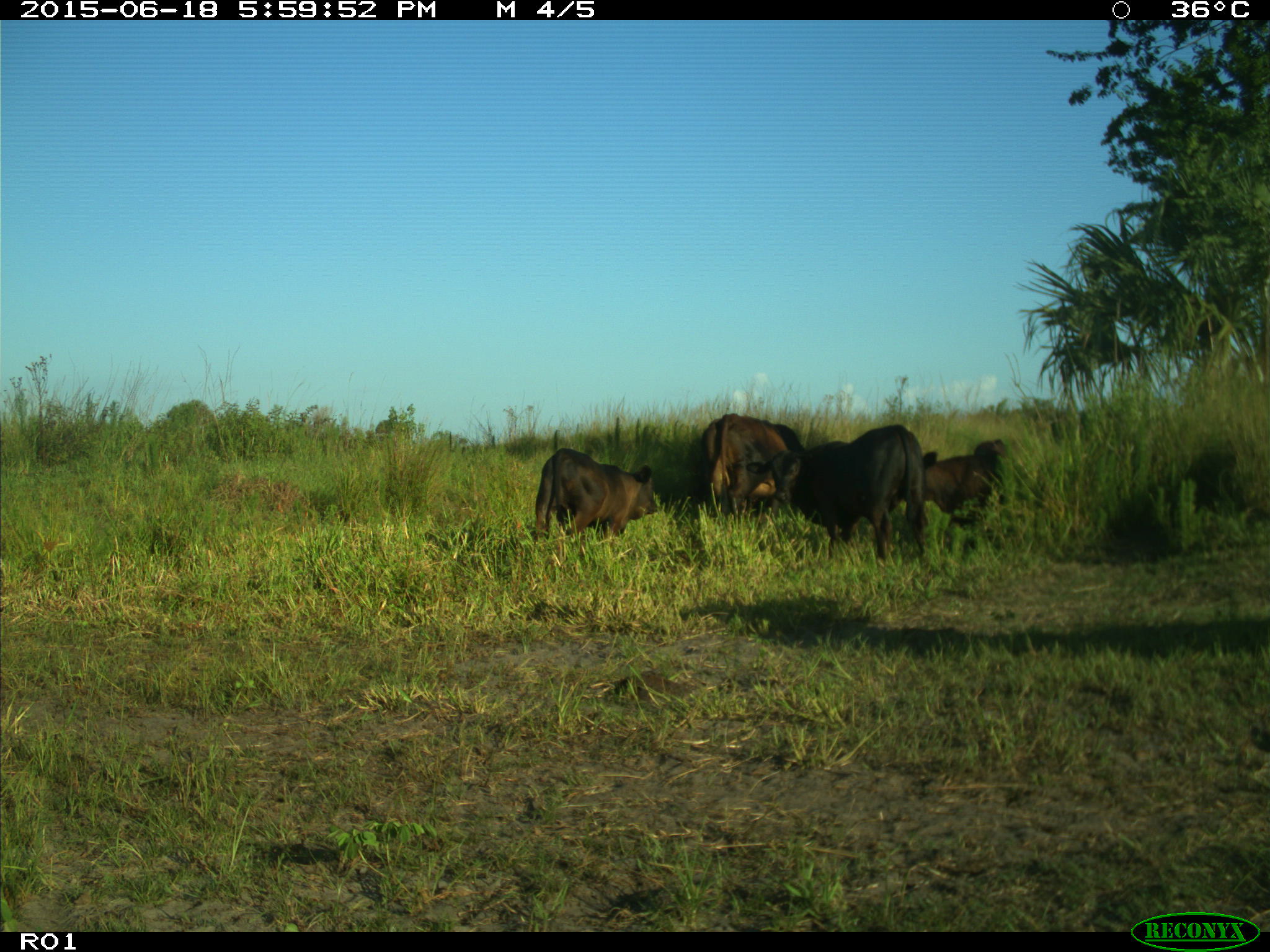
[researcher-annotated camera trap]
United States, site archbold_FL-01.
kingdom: Animalia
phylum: Chordata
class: Mammalia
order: Artiodactyla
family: Bovidae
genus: Bos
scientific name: Bos taurus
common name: domestic cow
Bos taurus (domestic cow).